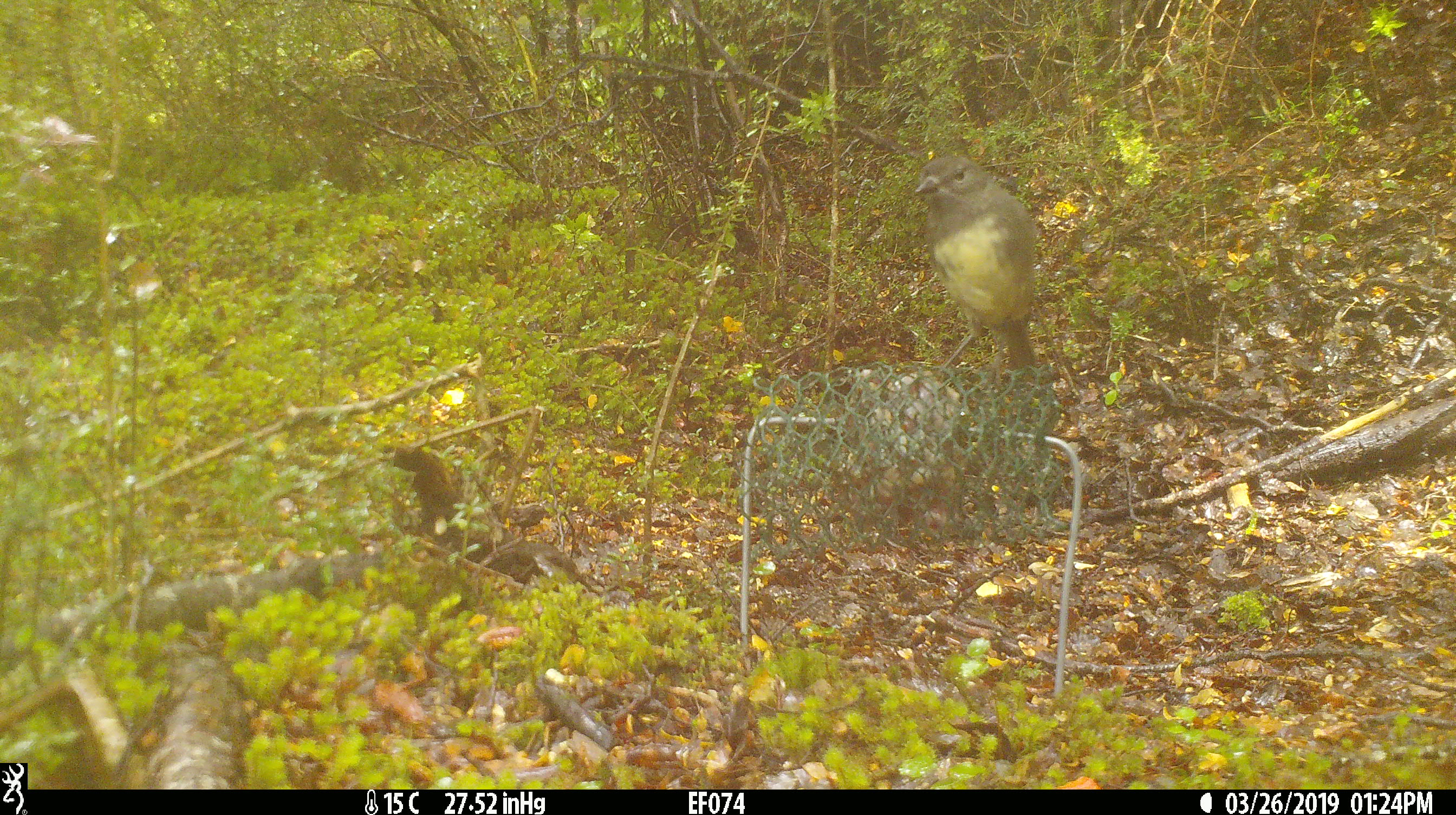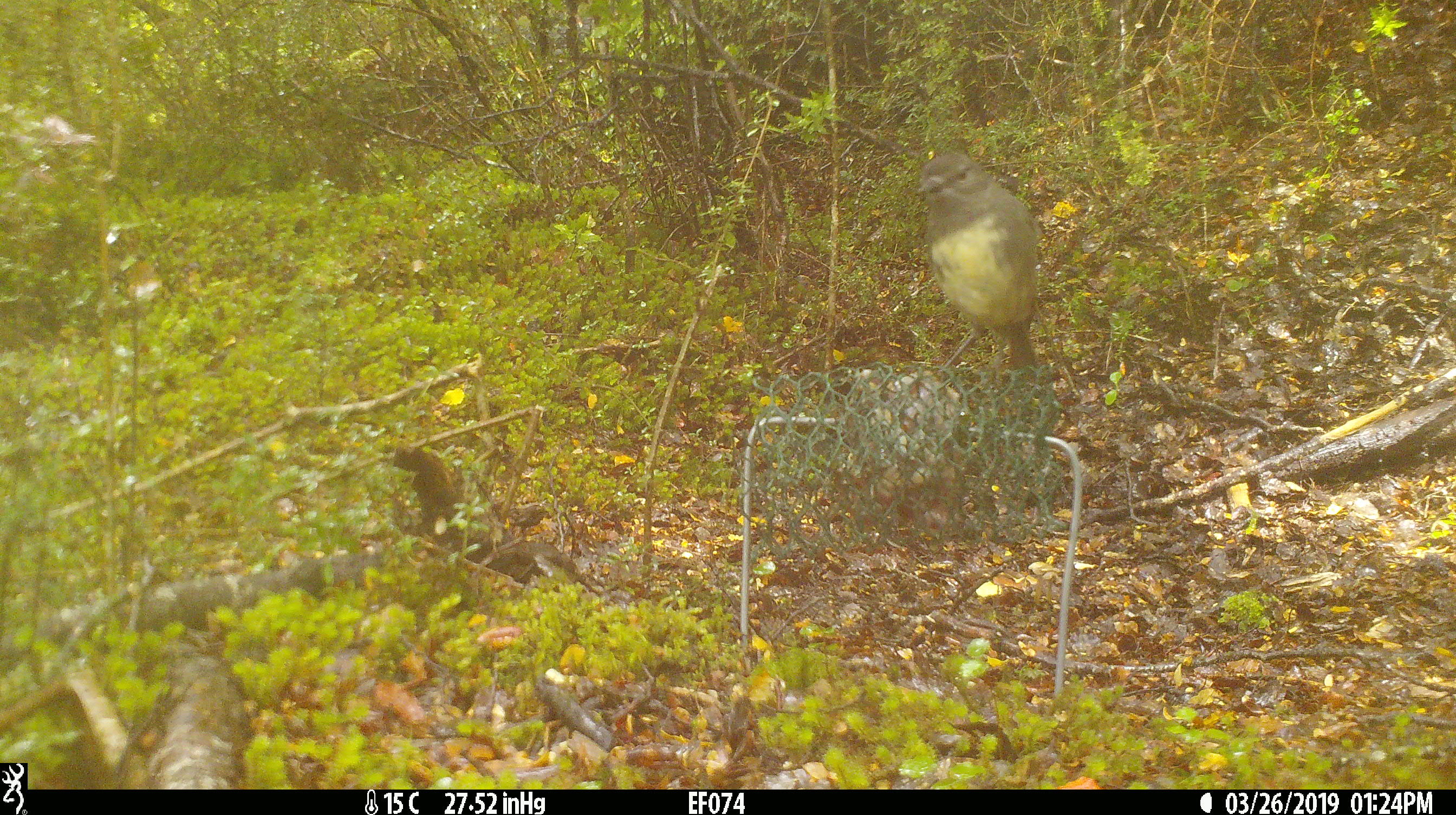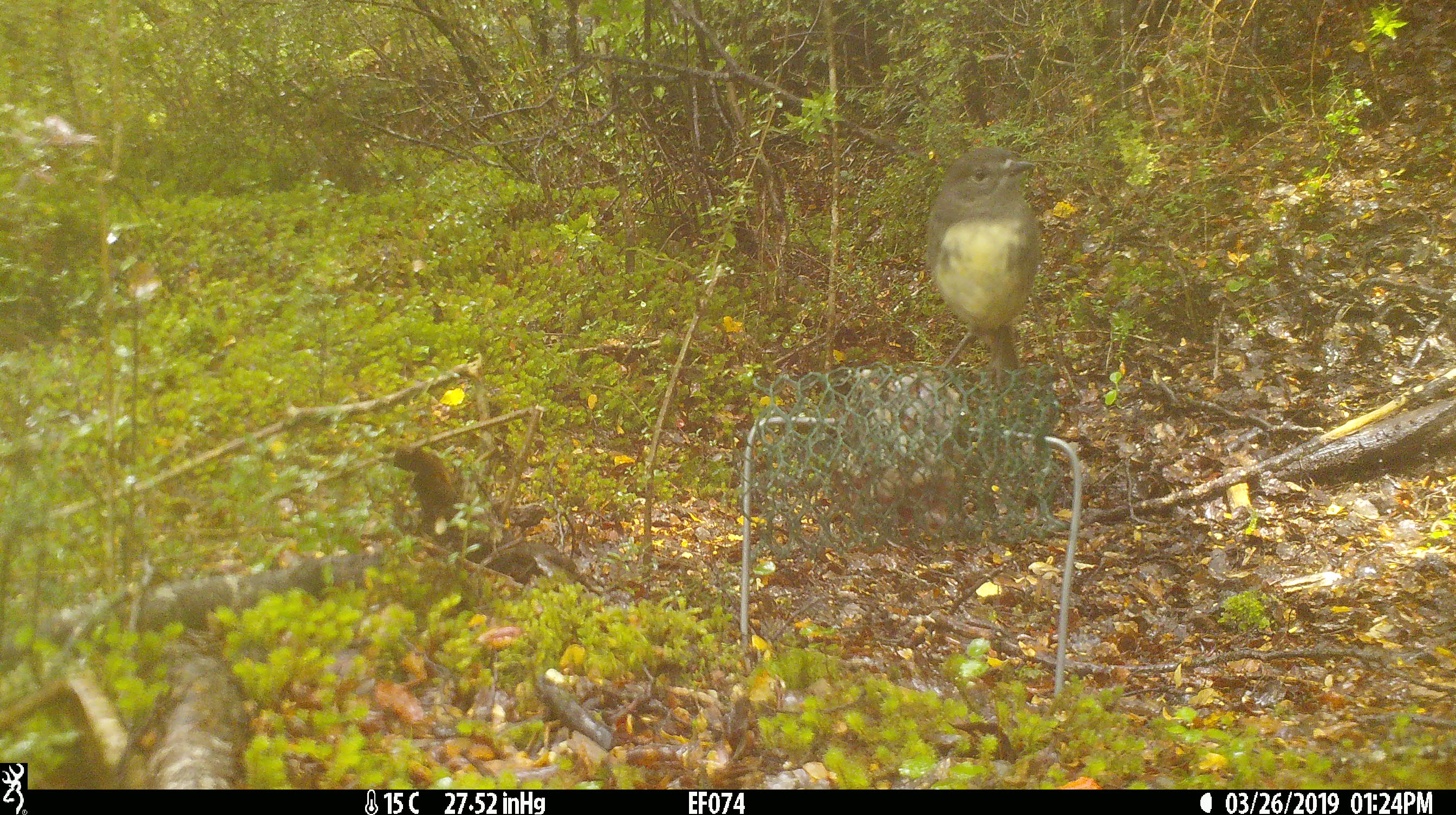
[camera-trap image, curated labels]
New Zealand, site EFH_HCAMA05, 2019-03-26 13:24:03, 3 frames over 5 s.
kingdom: Animalia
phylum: Chordata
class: Aves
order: Passeriformes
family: Petroicidae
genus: Petroica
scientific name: Petroica australis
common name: new zealand robin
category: robin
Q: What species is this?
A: Robin (new zealand robin) (Petroica australis).